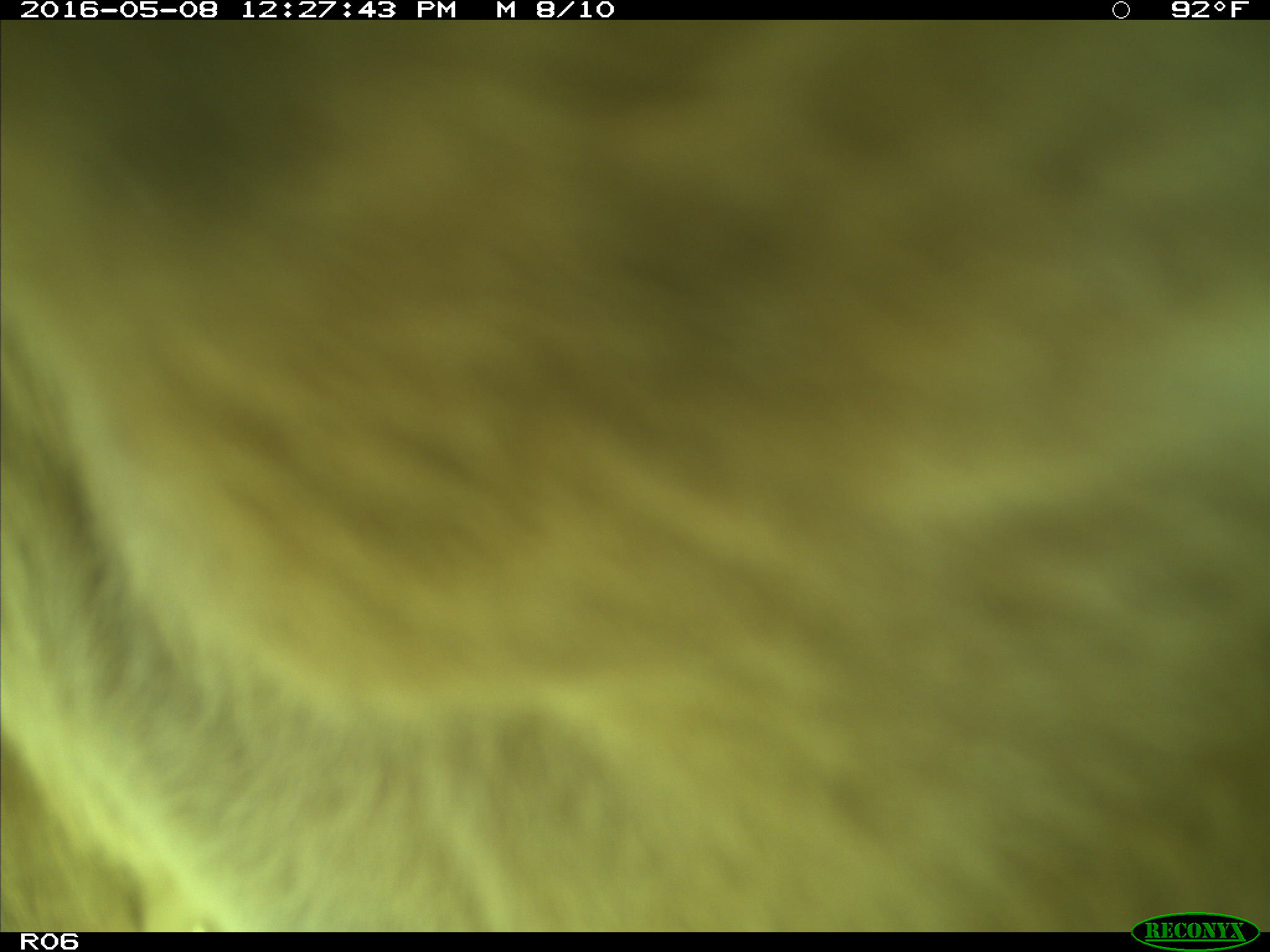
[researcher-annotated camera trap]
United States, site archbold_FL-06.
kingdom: Animalia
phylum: Chordata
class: Mammalia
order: Artiodactyla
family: Bovidae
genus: Bos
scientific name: Bos taurus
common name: domestic cow